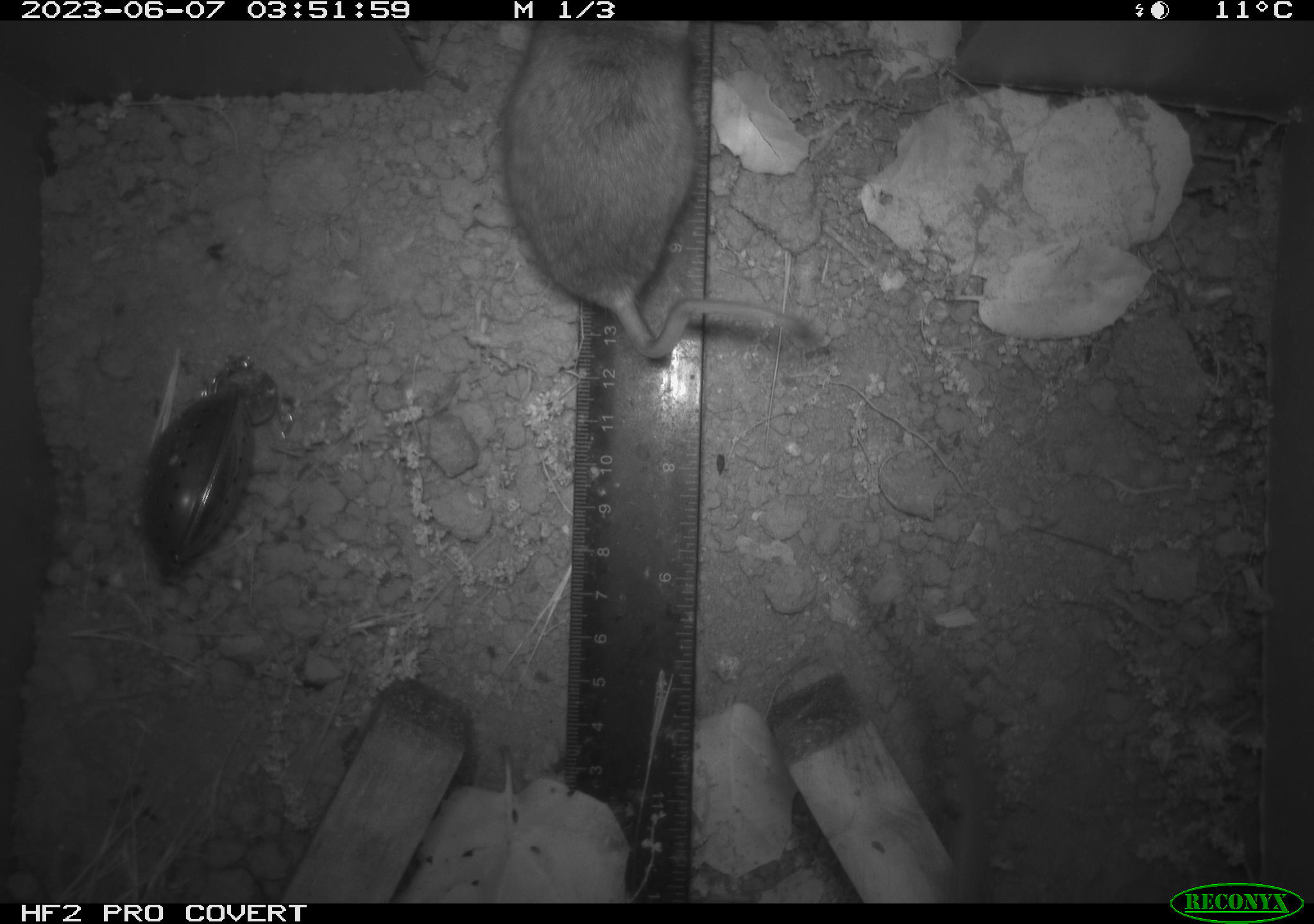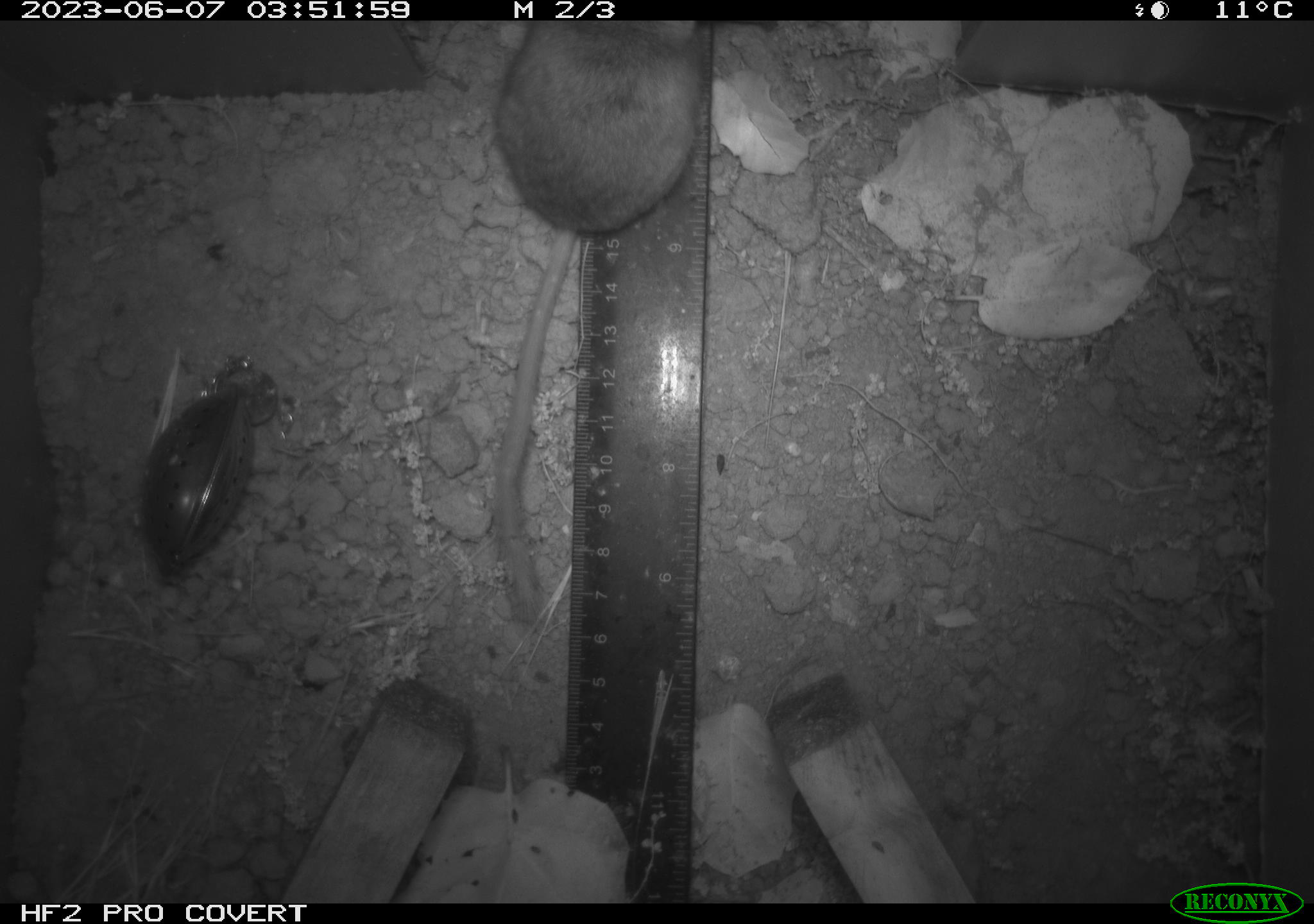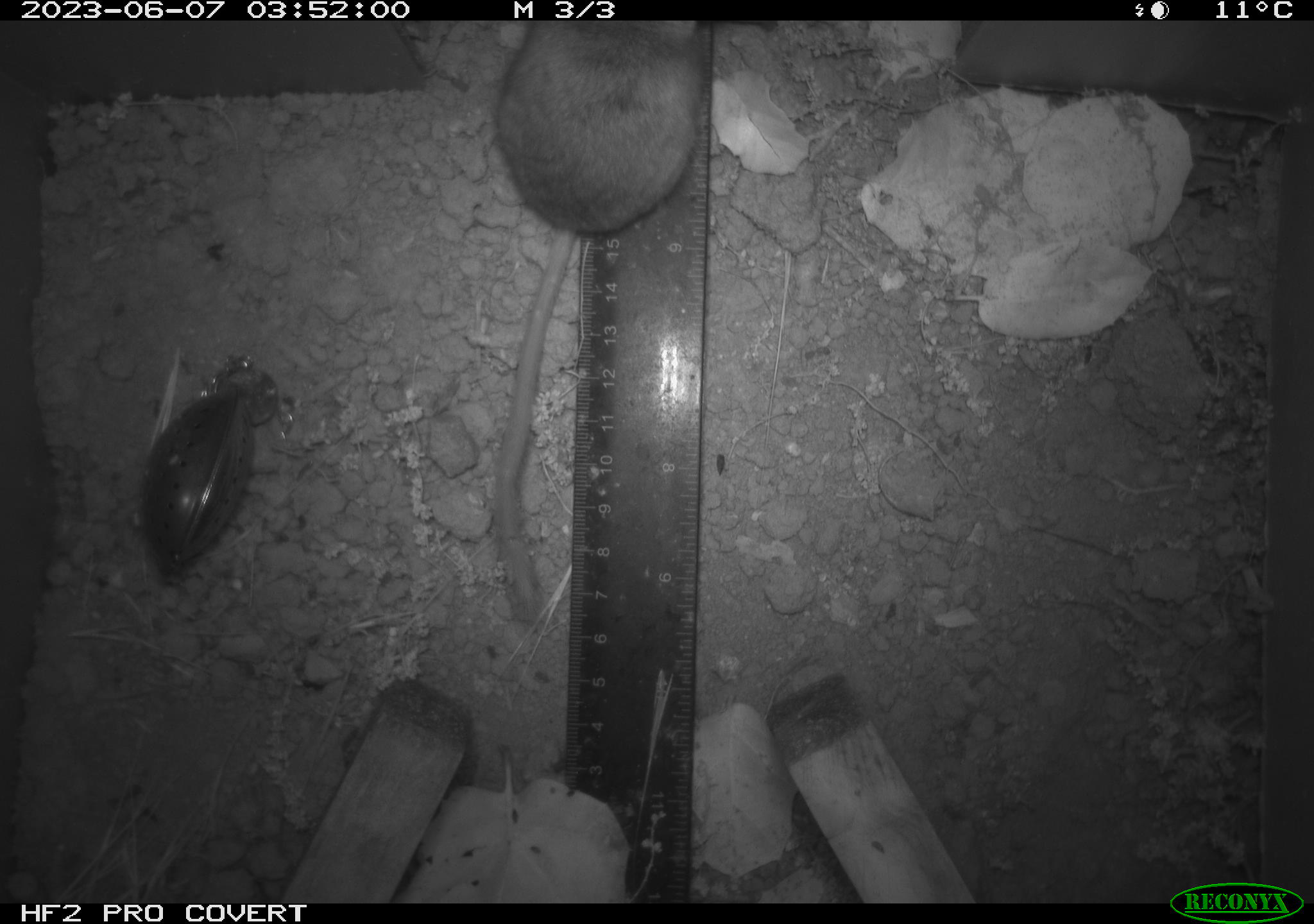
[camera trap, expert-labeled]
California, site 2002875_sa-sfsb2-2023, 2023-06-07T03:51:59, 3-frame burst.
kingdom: Animalia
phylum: Chordata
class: Mammalia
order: Rodentia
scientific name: Rodentia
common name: mouse species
Mouse species (Rodentia).